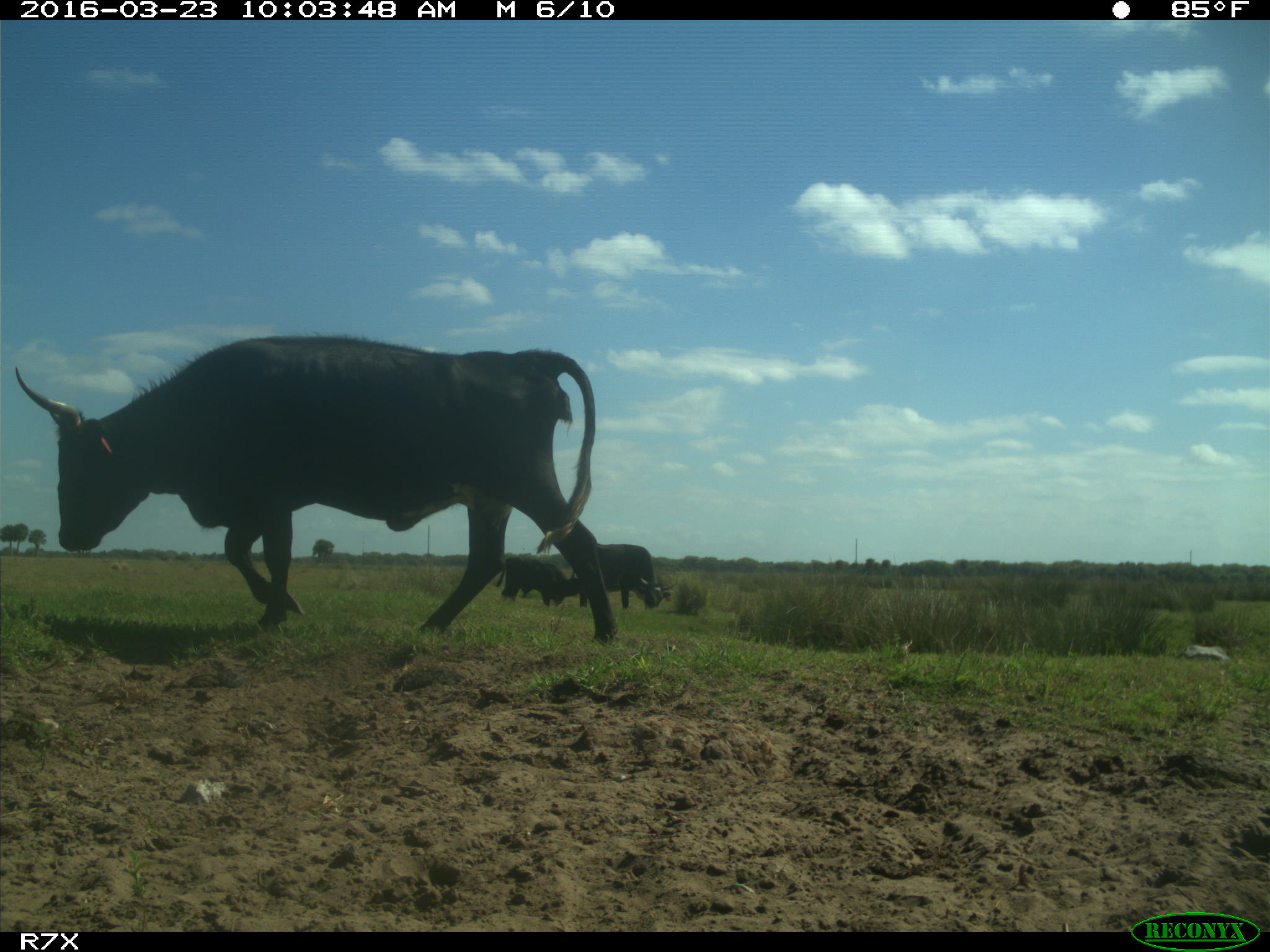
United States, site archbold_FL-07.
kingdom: Animalia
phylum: Chordata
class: Mammalia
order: Artiodactyla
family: Bovidae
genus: Bos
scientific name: Bos taurus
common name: domestic cow